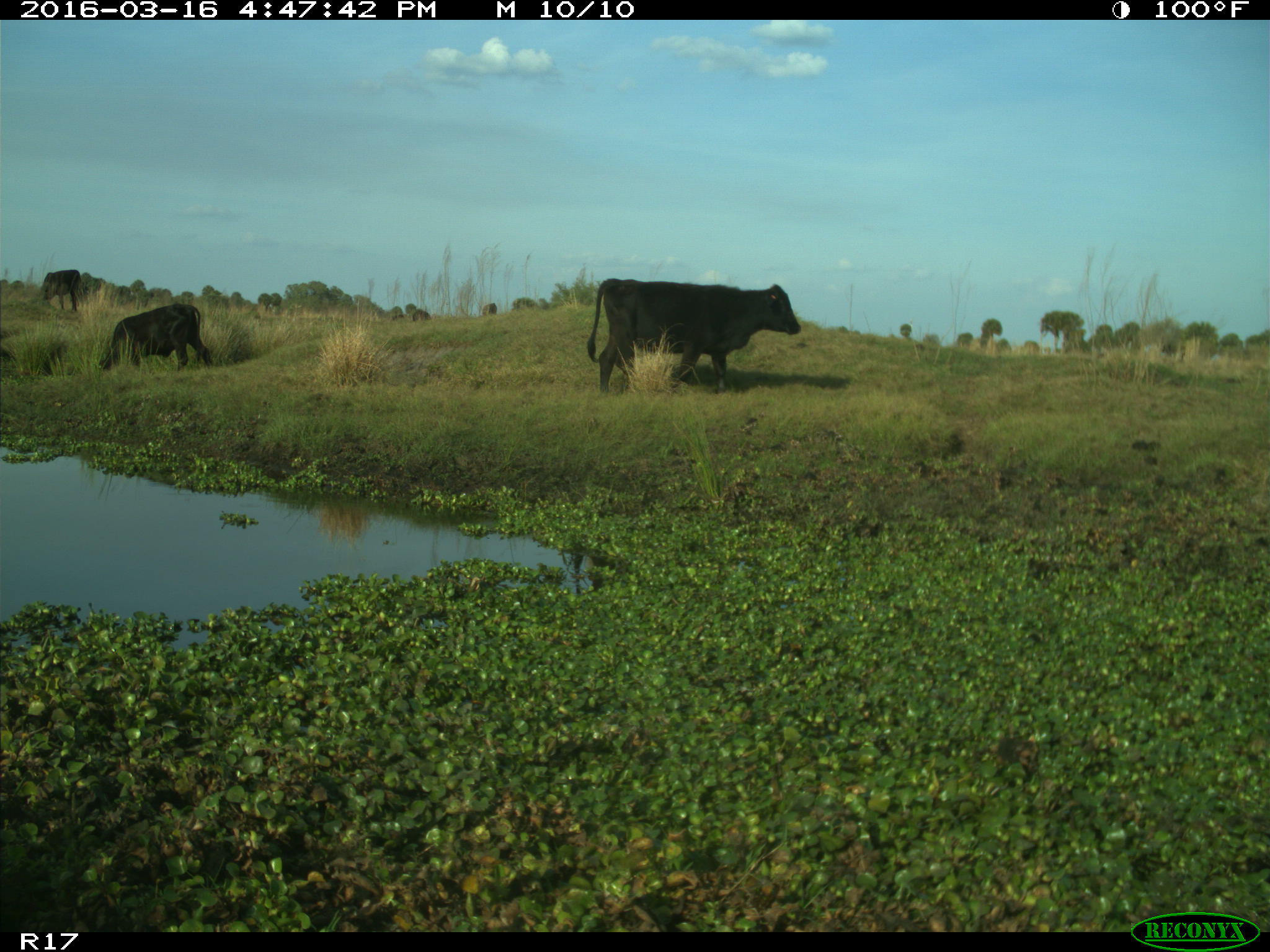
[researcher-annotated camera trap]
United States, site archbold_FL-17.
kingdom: Animalia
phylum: Chordata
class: Mammalia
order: Artiodactyla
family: Bovidae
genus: Bos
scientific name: Bos taurus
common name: domestic cow